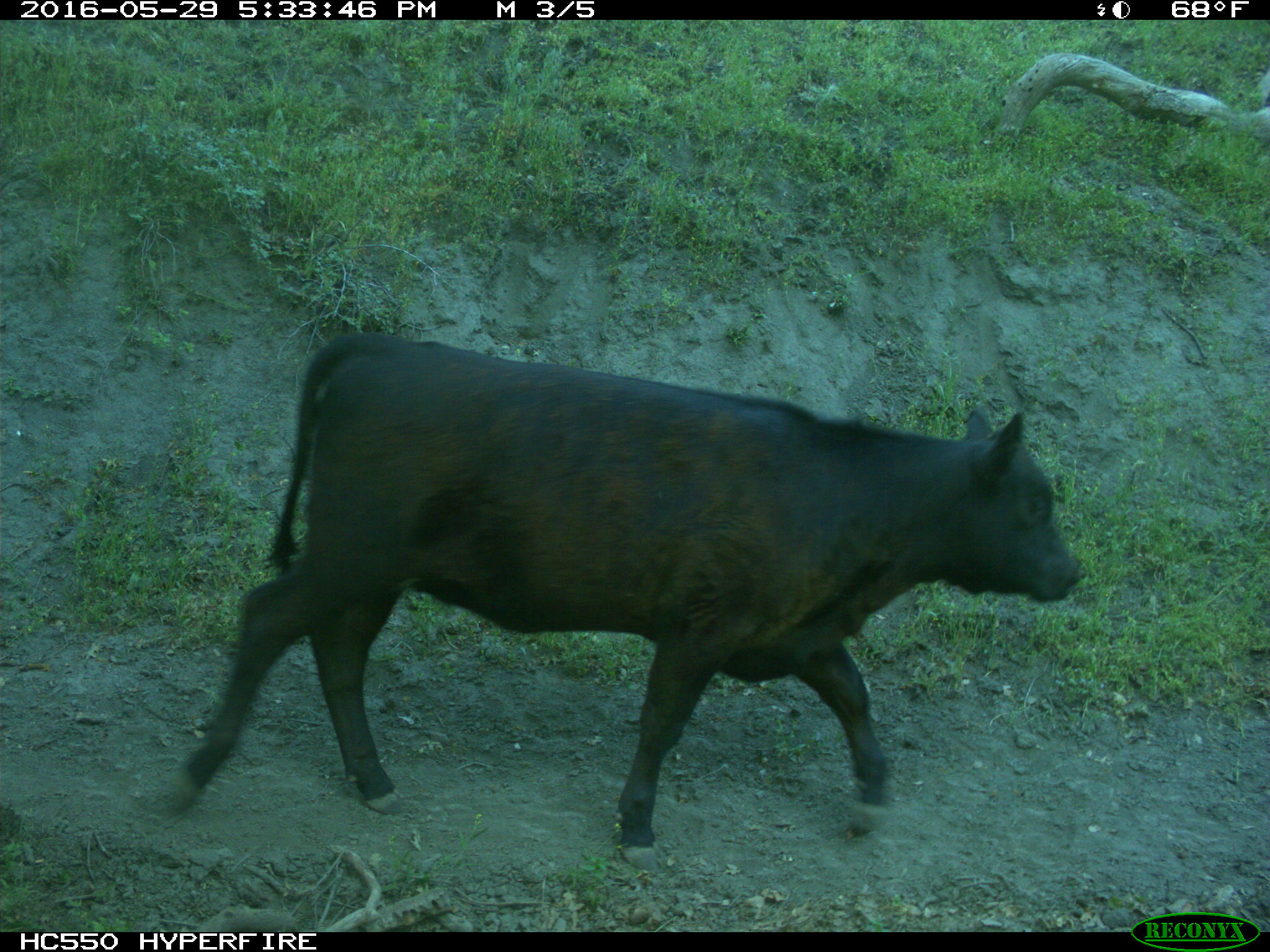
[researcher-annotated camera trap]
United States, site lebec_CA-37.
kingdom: Animalia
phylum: Chordata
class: Mammalia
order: Artiodactyla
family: Bovidae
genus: Bos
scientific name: Bos taurus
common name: domestic cow